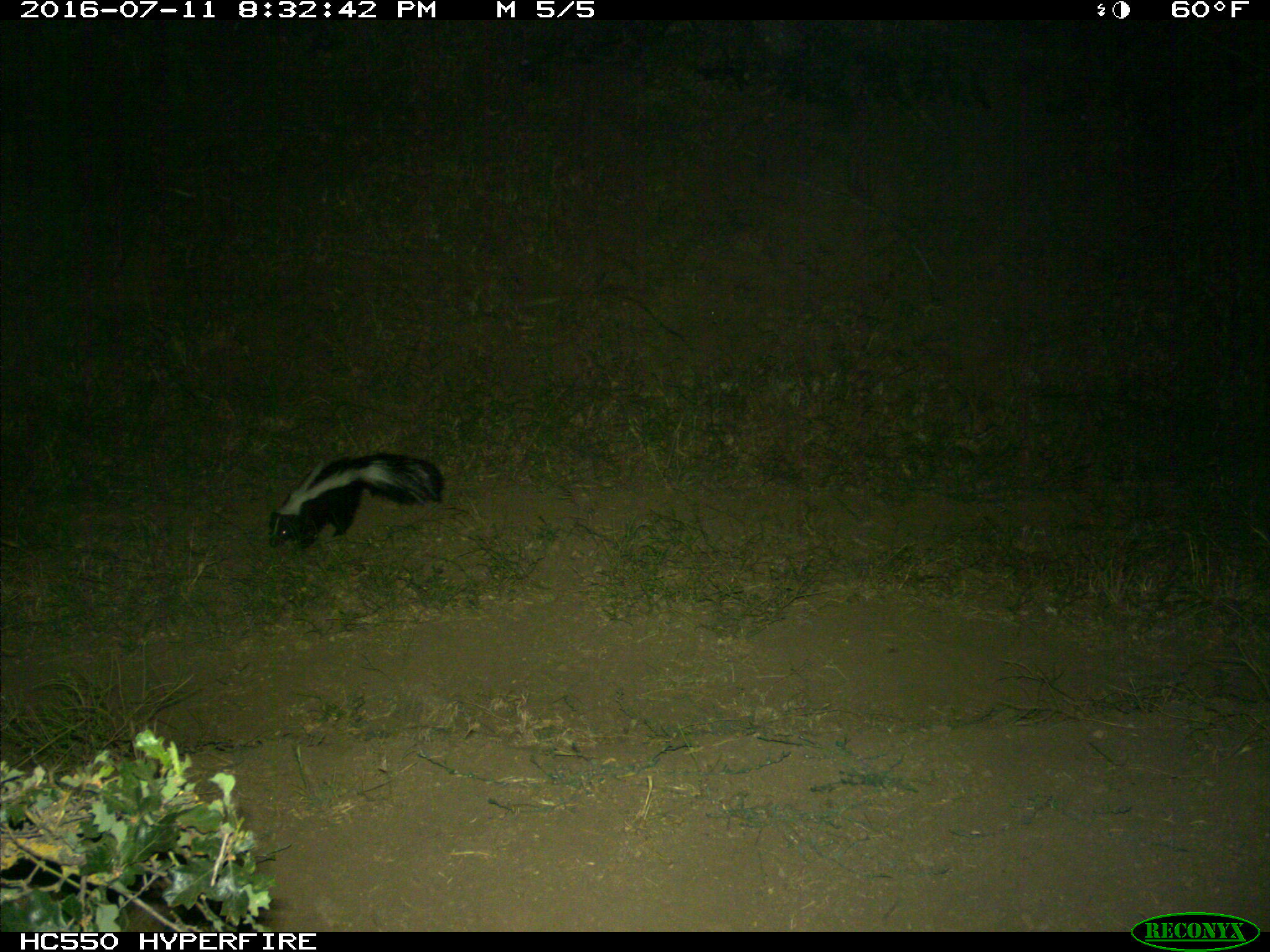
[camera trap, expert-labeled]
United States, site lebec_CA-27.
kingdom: Animalia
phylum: Chordata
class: Mammalia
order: Carnivora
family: Mephitidae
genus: Mephitis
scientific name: Mephitis mephitis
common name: striped skunk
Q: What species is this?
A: Mephitis mephitis (striped skunk).